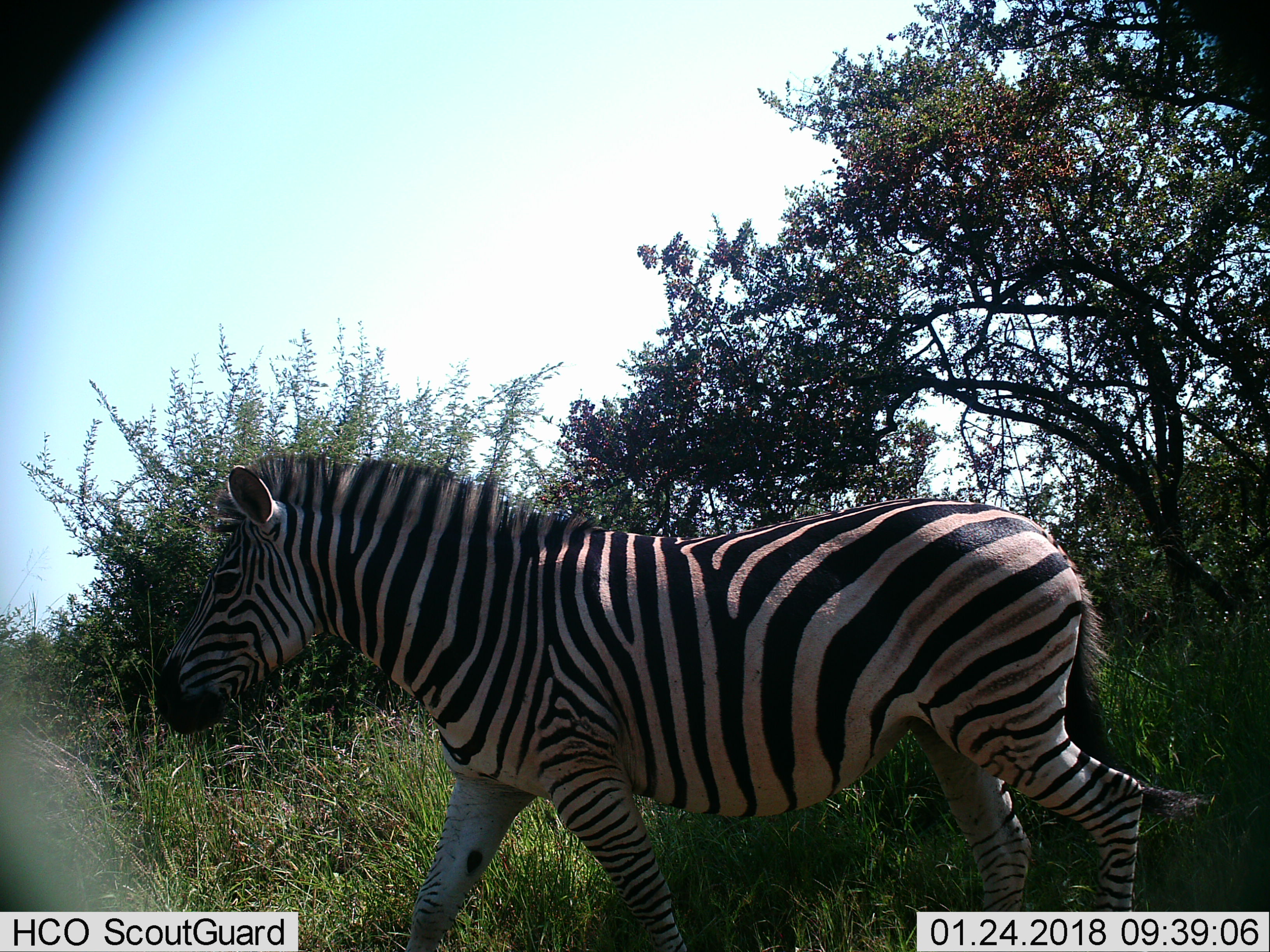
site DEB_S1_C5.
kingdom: Animalia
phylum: Chordata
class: Mammalia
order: Perissodactyla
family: Equidae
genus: Equus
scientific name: Equus quagga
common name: plains zebra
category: zebraplains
Zebraplains (plains zebra) (Equus quagga), count 1. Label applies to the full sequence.